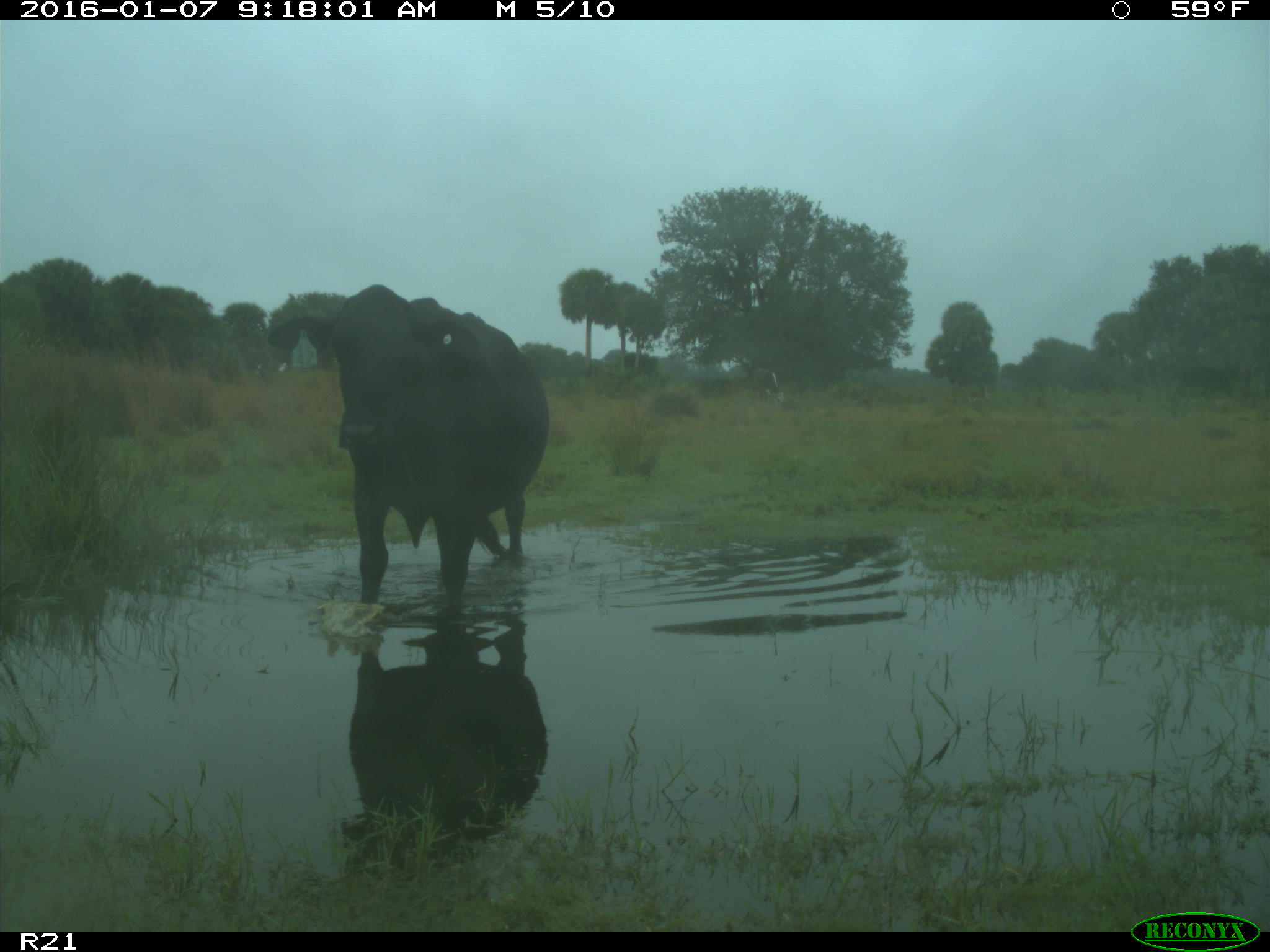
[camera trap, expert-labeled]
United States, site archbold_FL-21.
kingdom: Animalia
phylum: Chordata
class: Mammalia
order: Artiodactyla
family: Bovidae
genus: Bos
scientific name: Bos taurus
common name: domestic cow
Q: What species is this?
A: Bos taurus (domestic cow).